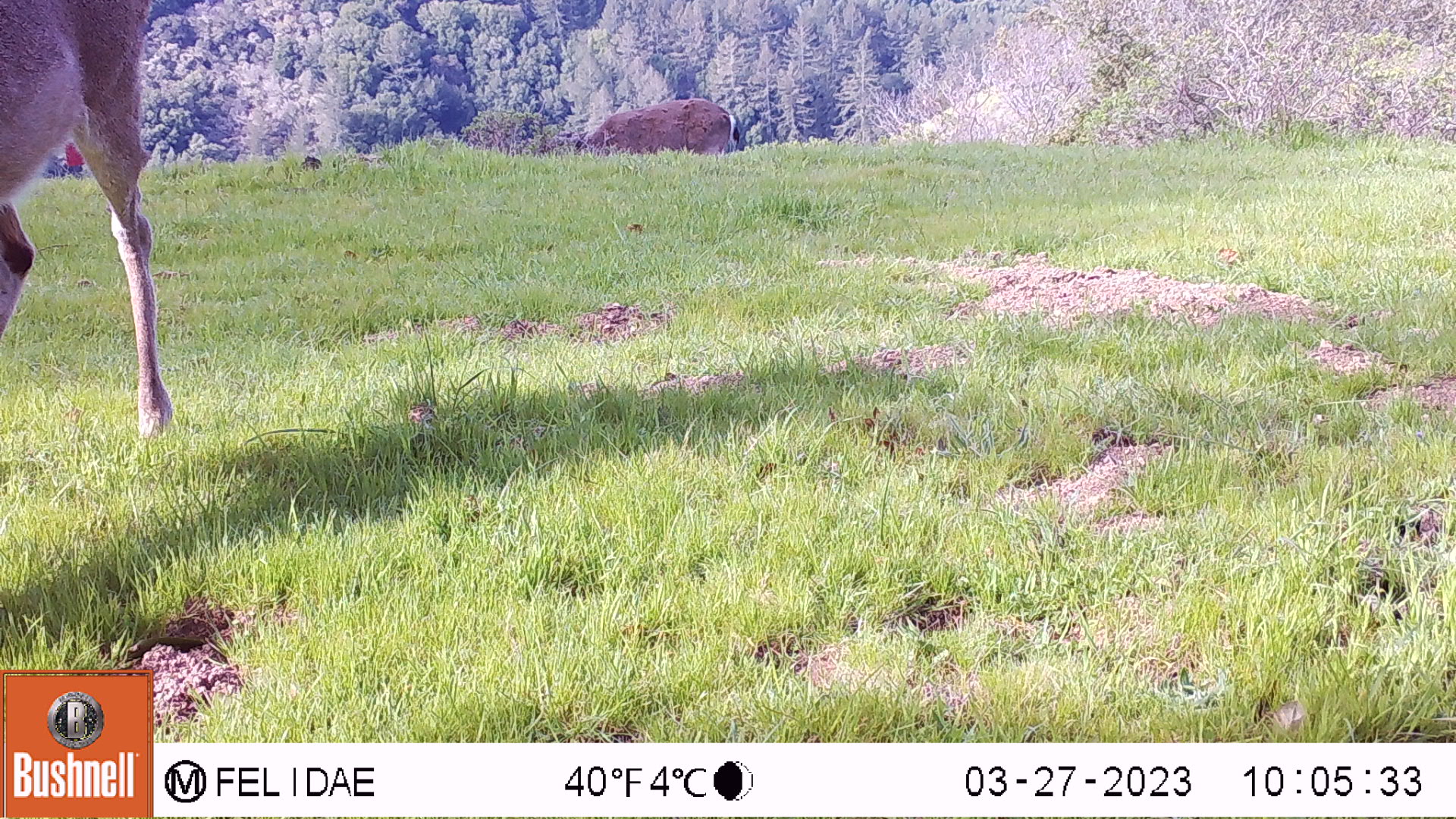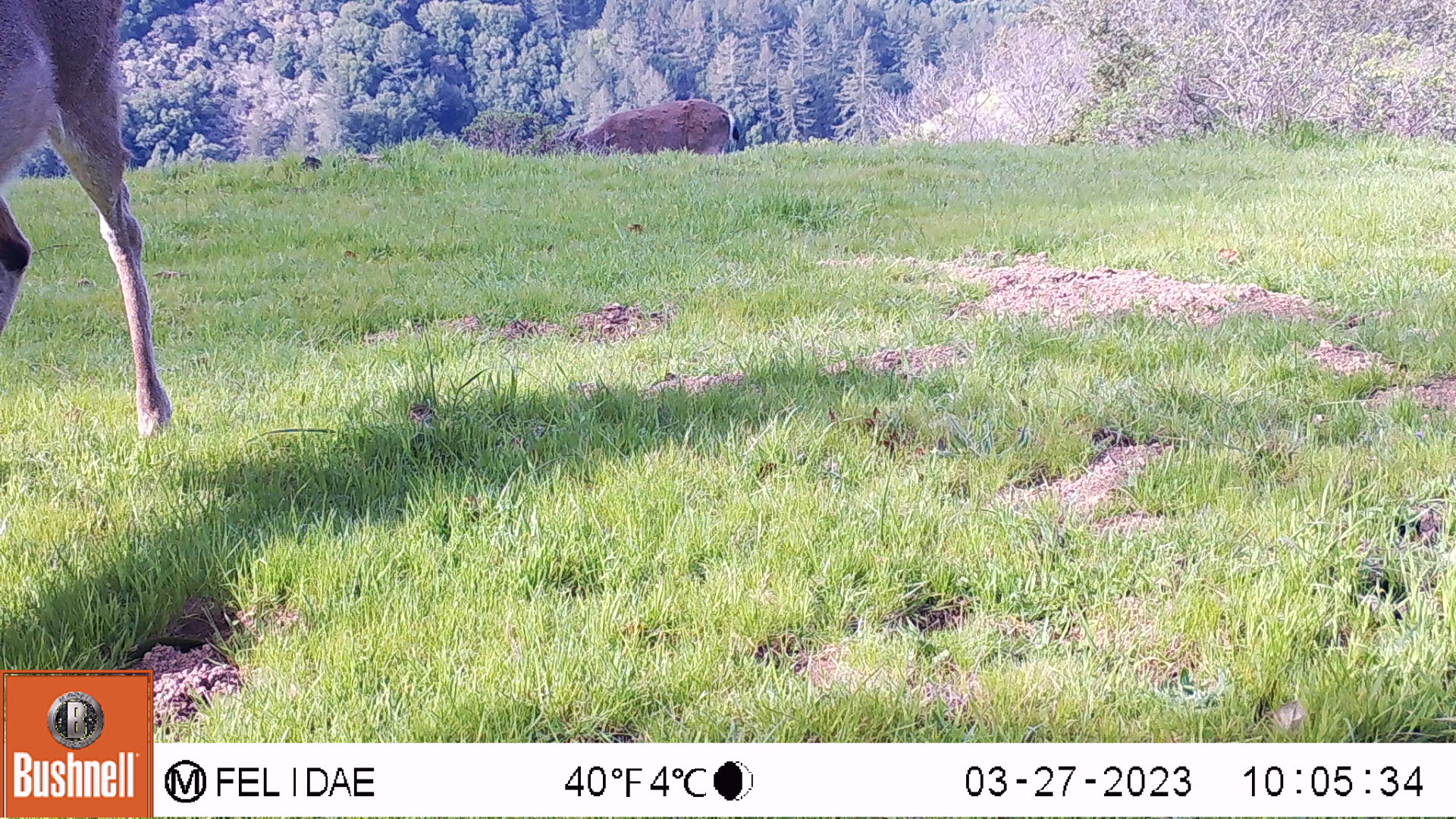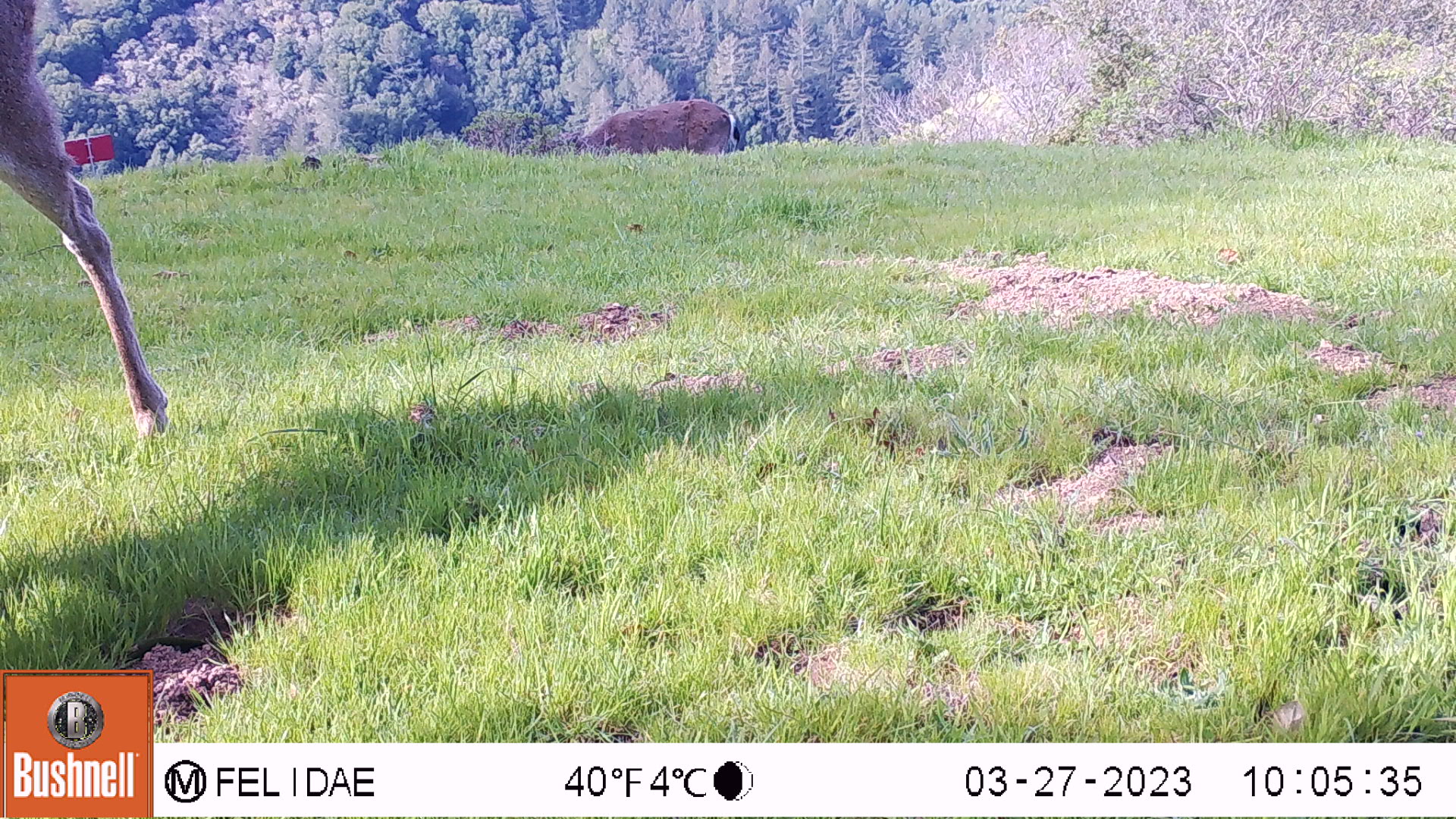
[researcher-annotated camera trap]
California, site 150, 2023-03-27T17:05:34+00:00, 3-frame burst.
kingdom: Animalia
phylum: Chordata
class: Mammalia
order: Artiodactyla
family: Cervidae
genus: Odocoileus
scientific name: Odocoileus hemionus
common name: mule deer